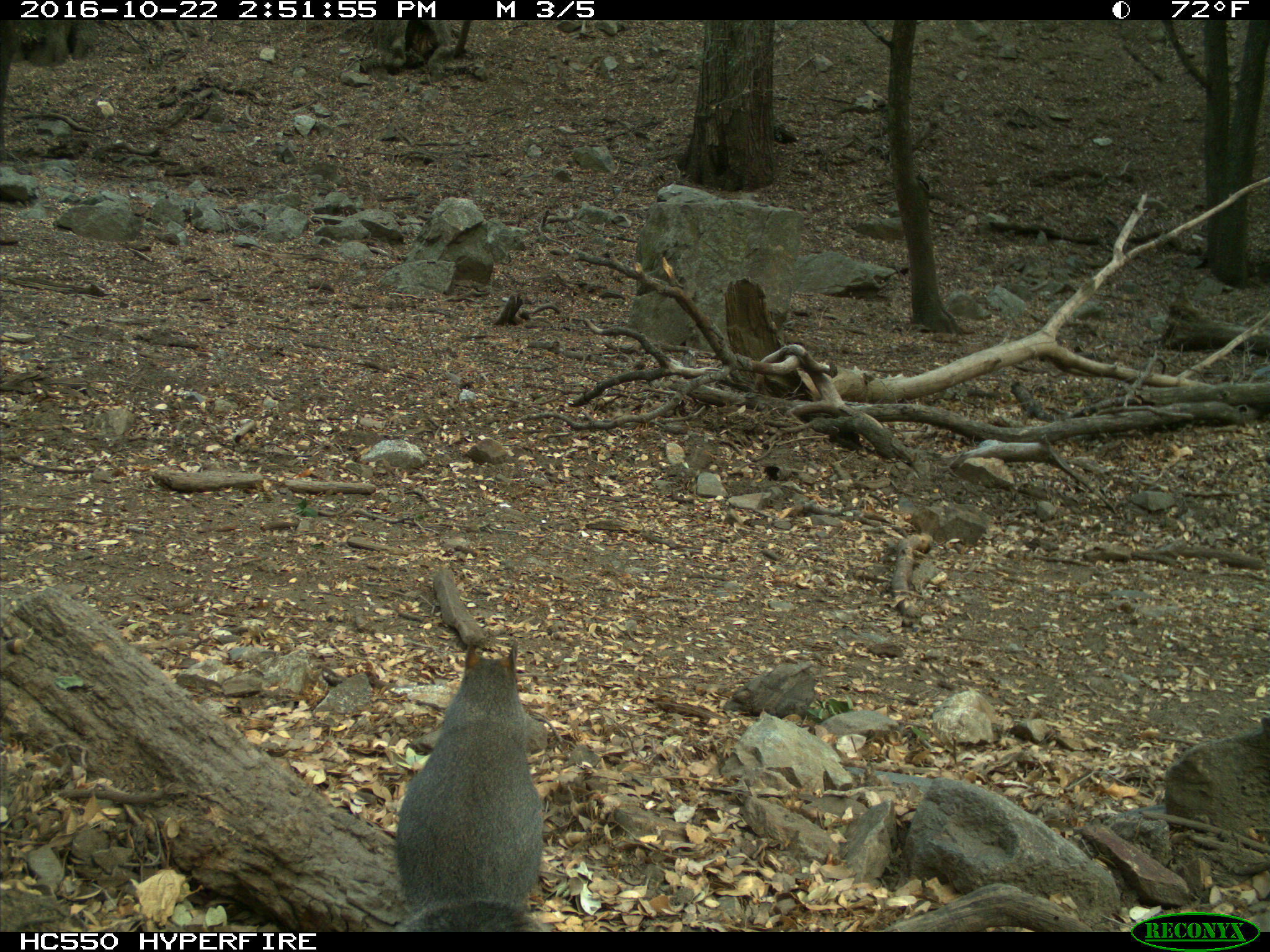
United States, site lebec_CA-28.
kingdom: Animalia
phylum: Chordata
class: Mammalia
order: Rodentia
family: Sciuridae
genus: Sciurus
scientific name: Sciurus carolinensis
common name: eastern gray squirrel